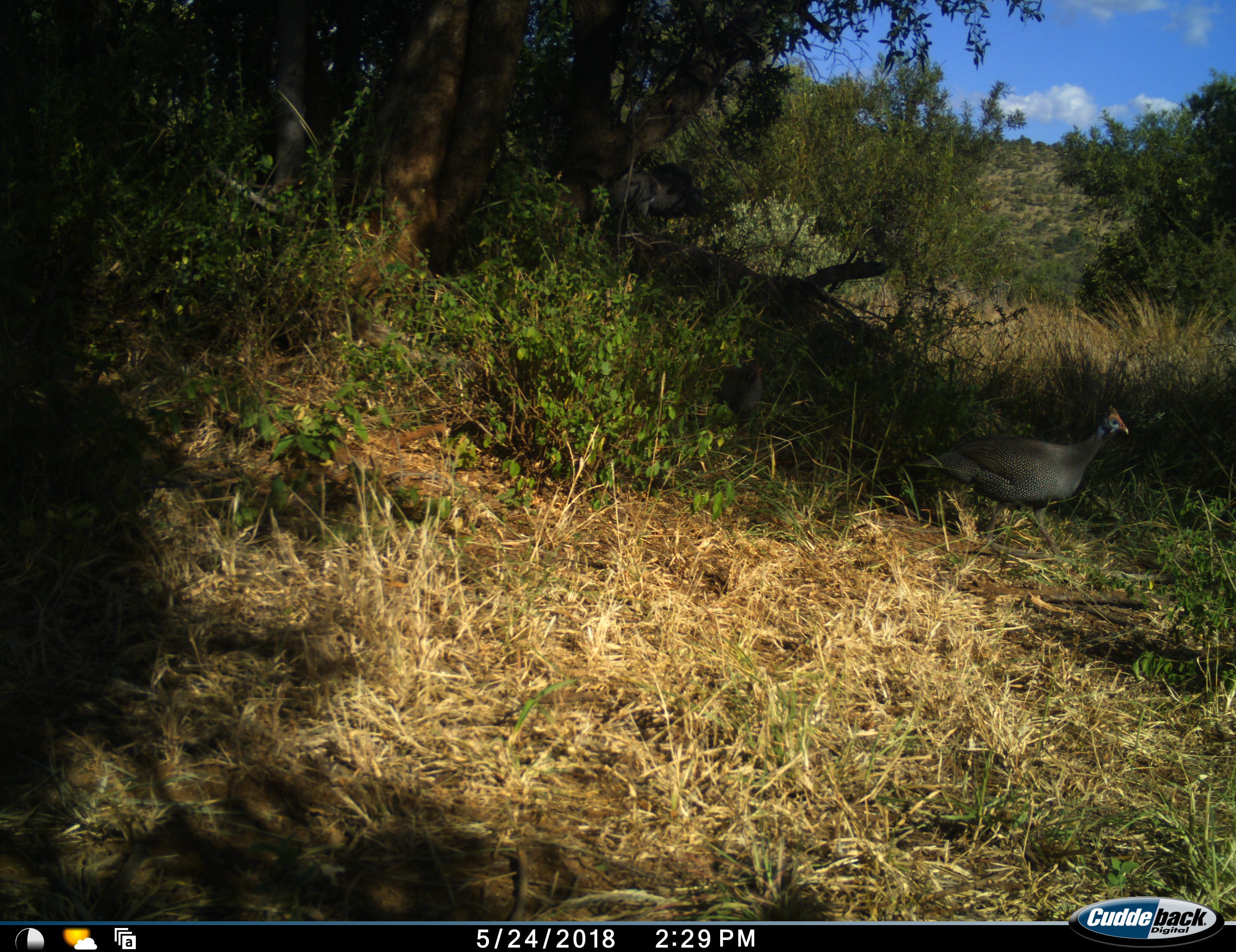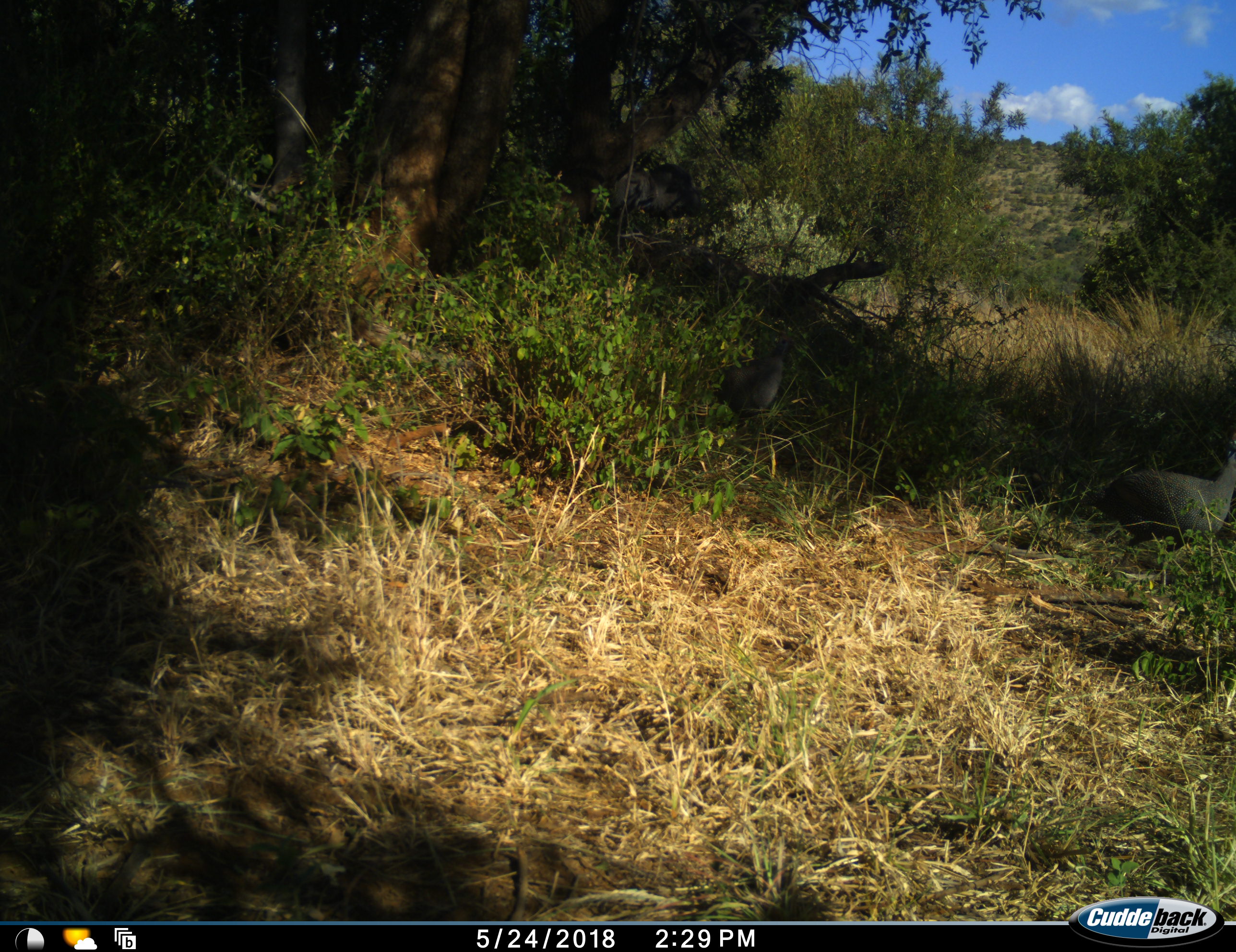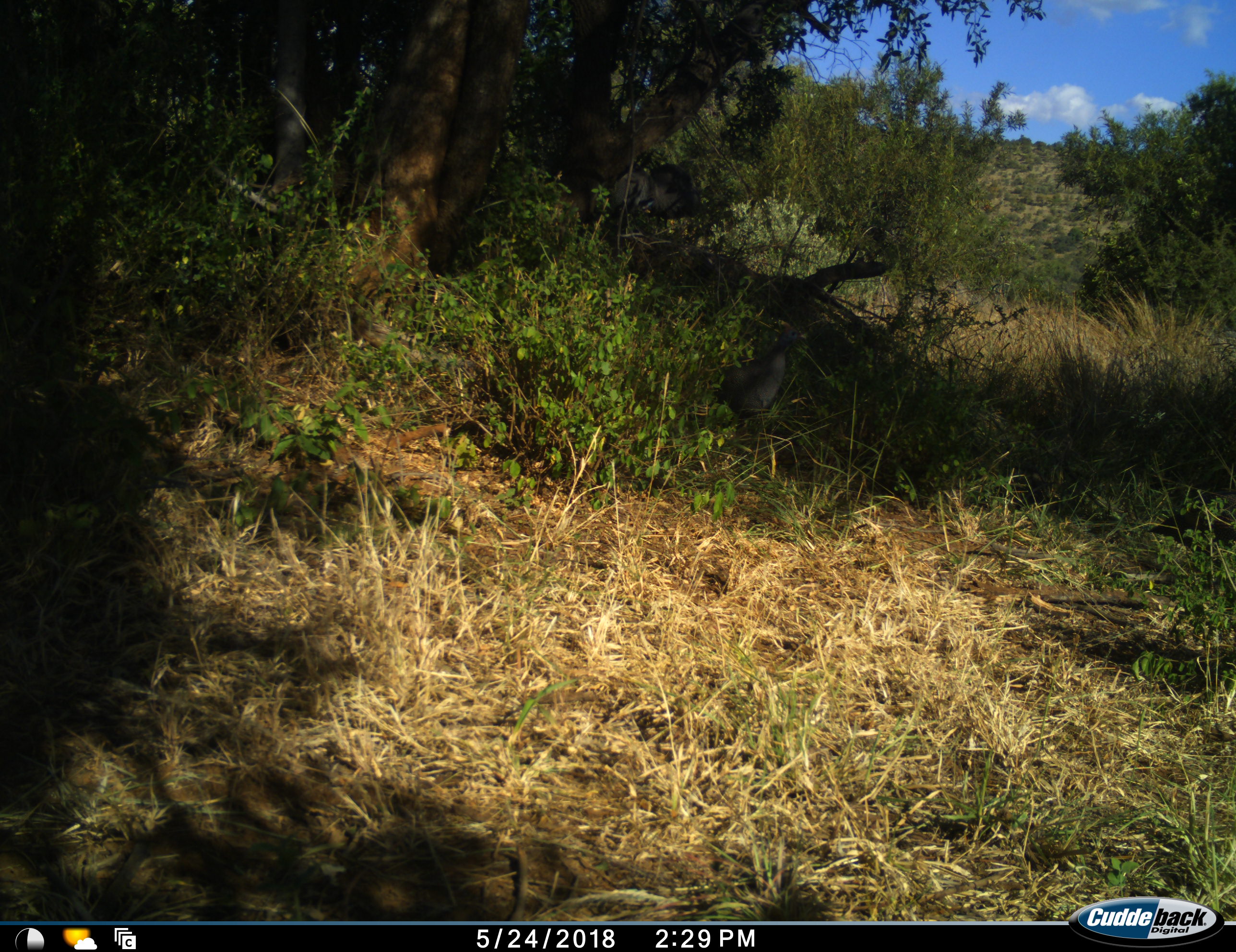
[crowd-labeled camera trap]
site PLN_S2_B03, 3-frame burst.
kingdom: Animalia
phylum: Chordata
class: Aves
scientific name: Aves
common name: bird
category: birdother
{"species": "birdother (bird) (Aves)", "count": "2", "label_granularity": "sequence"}